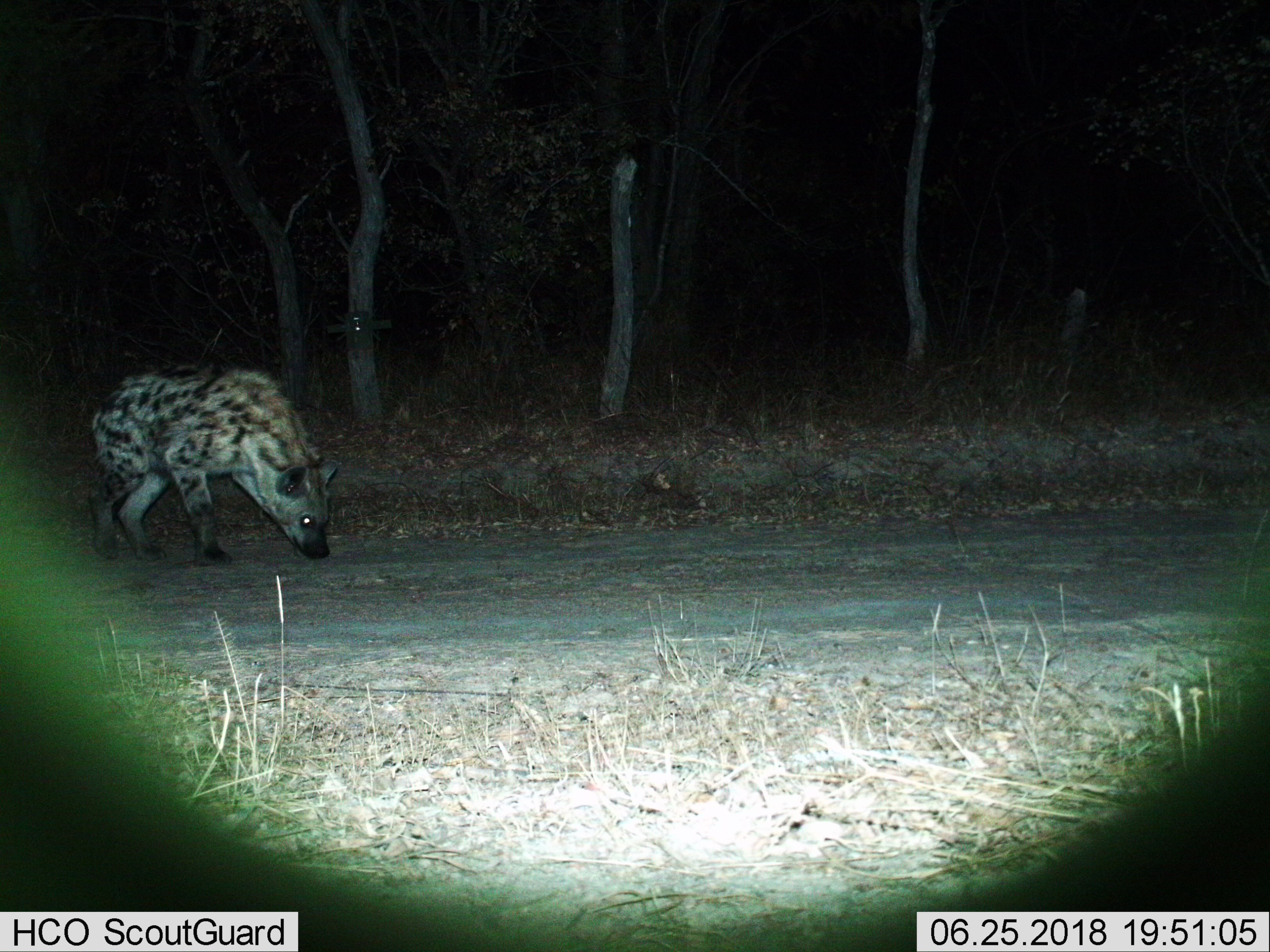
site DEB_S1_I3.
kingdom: Animalia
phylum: Chordata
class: Mammalia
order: Carnivora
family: Hyaenidae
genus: Crocuta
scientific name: Crocuta crocuta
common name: spotted hyena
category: hyenaspotted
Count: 1.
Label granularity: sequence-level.